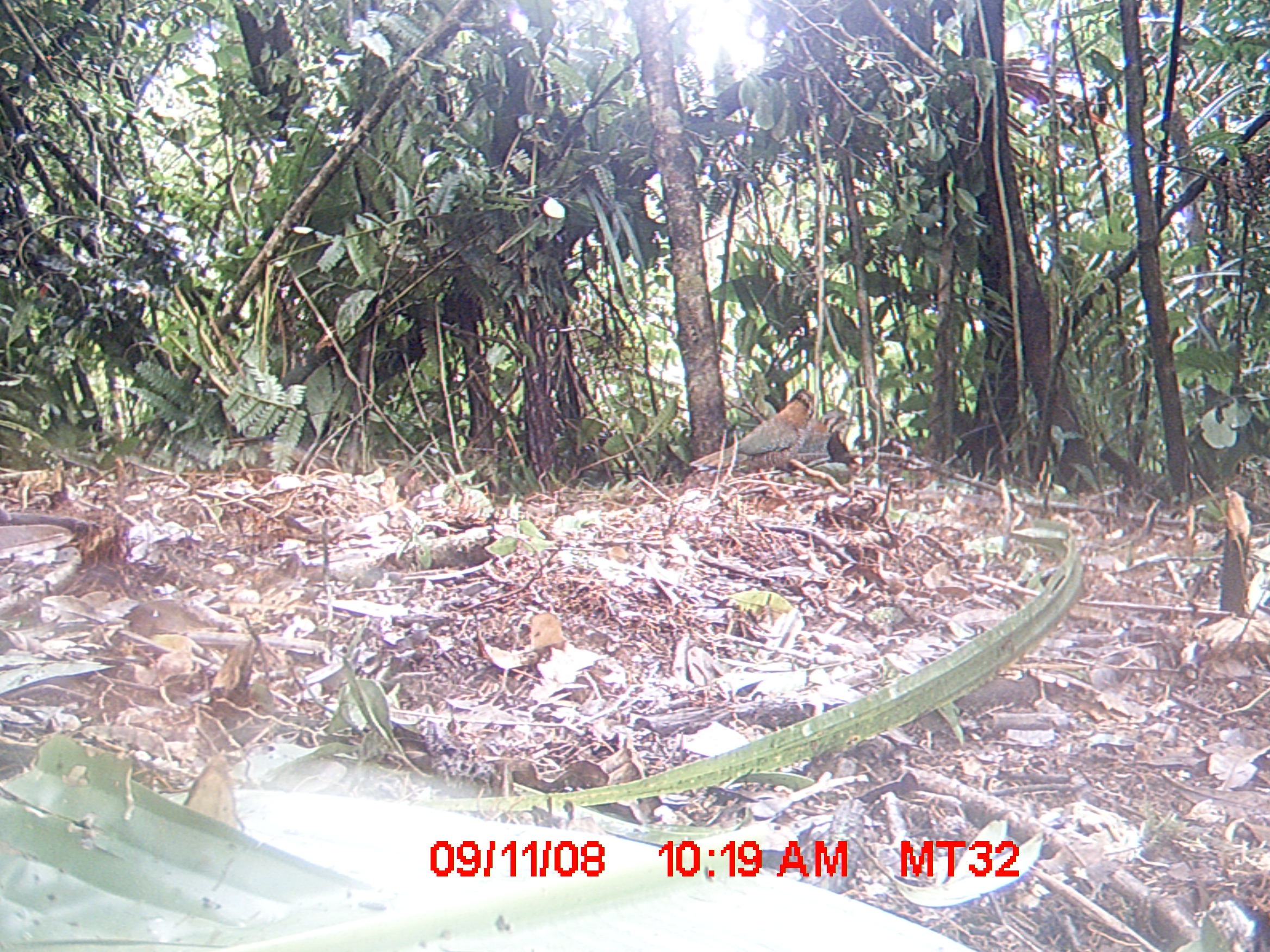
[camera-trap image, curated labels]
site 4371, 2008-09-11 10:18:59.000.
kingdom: Animalia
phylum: Chordata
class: Aves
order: Galliformes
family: Phasianidae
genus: Coturnix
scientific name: Coturnix delegorguei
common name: harlequin quail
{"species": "Coturnix delegorguei (harlequin quail)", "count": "2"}